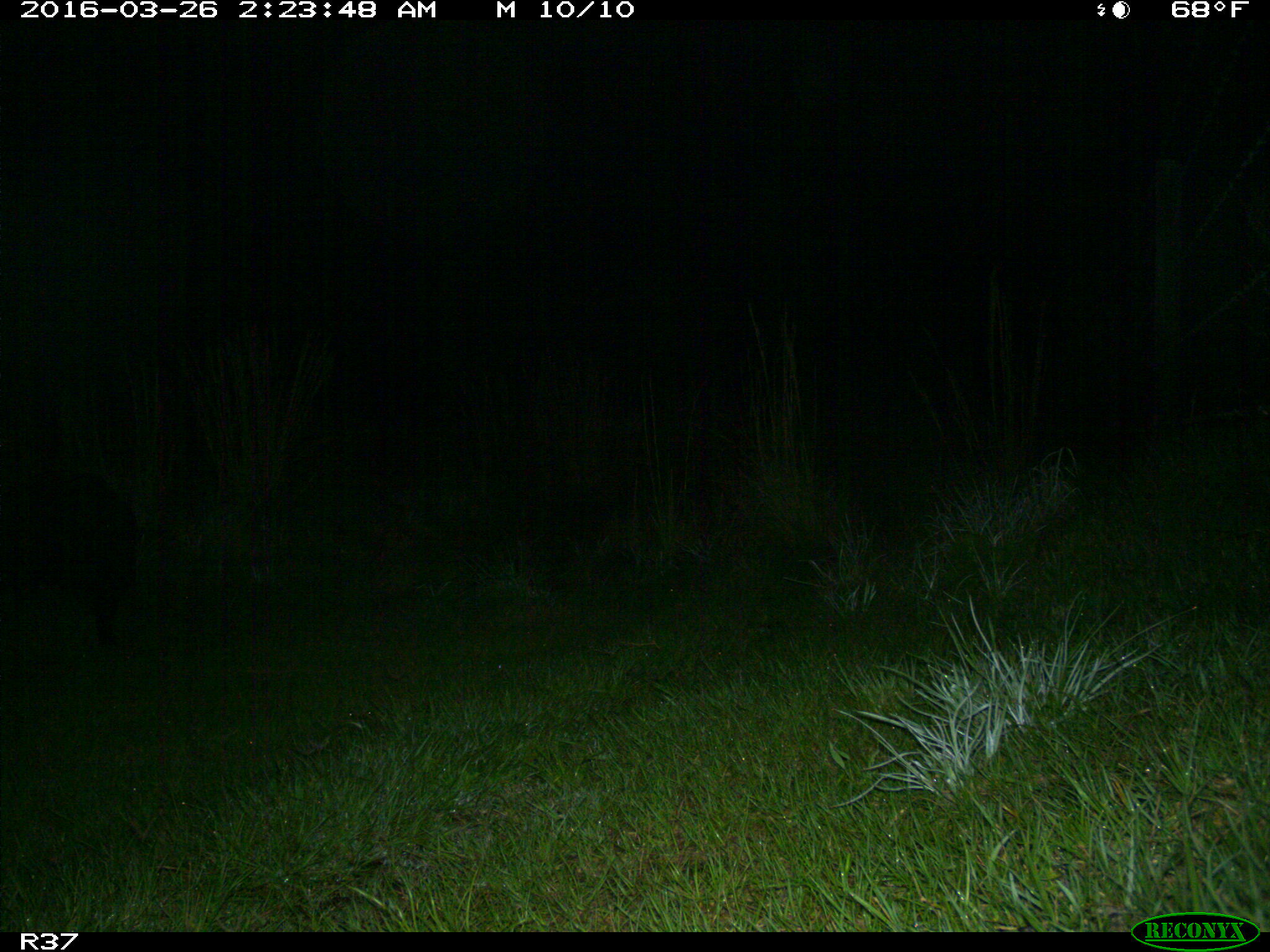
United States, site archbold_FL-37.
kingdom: Animalia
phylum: Chordata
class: Mammalia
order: Artiodactyla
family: Suidae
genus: Sus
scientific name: Sus scrofa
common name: wild boar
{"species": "Sus scrofa (wild boar)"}